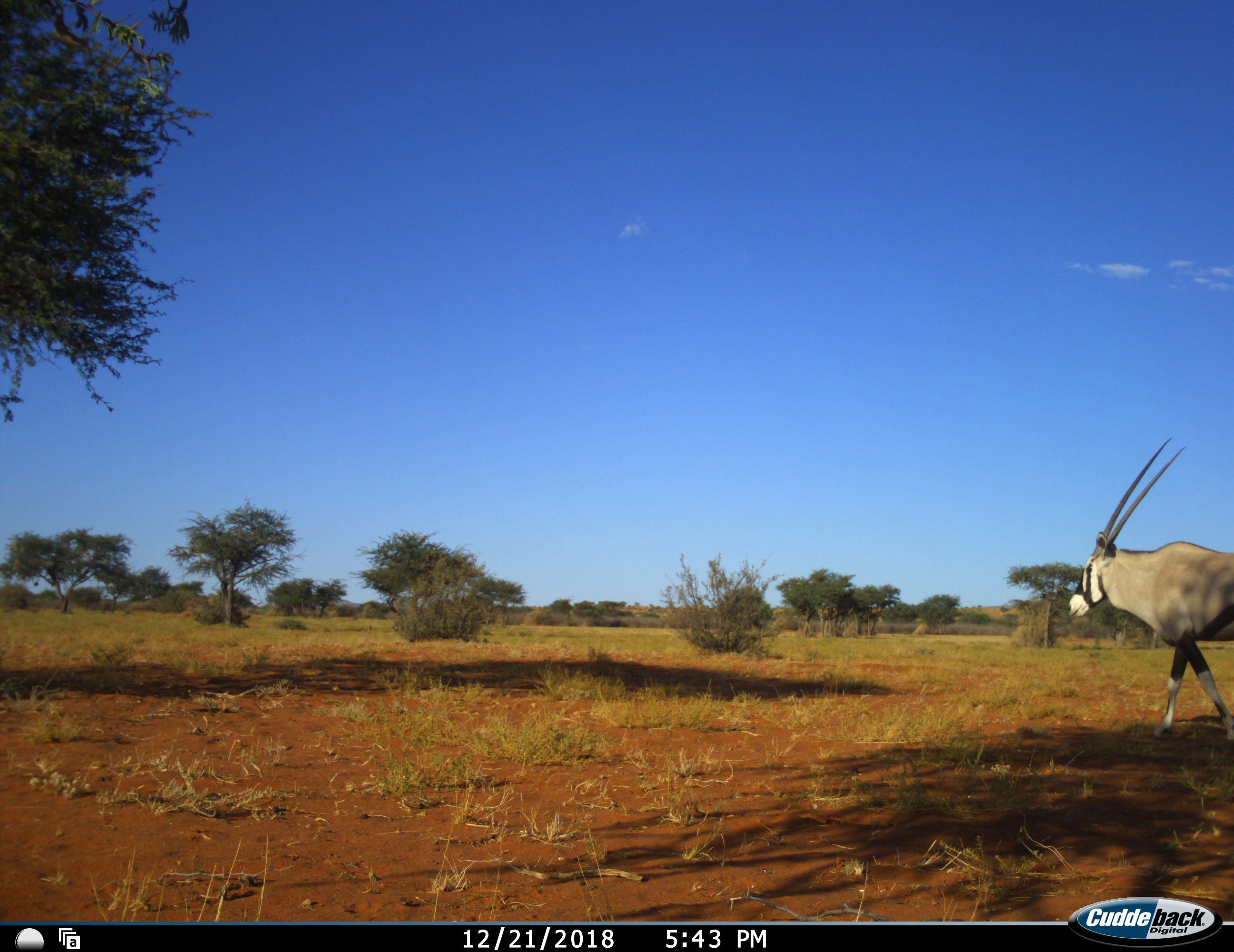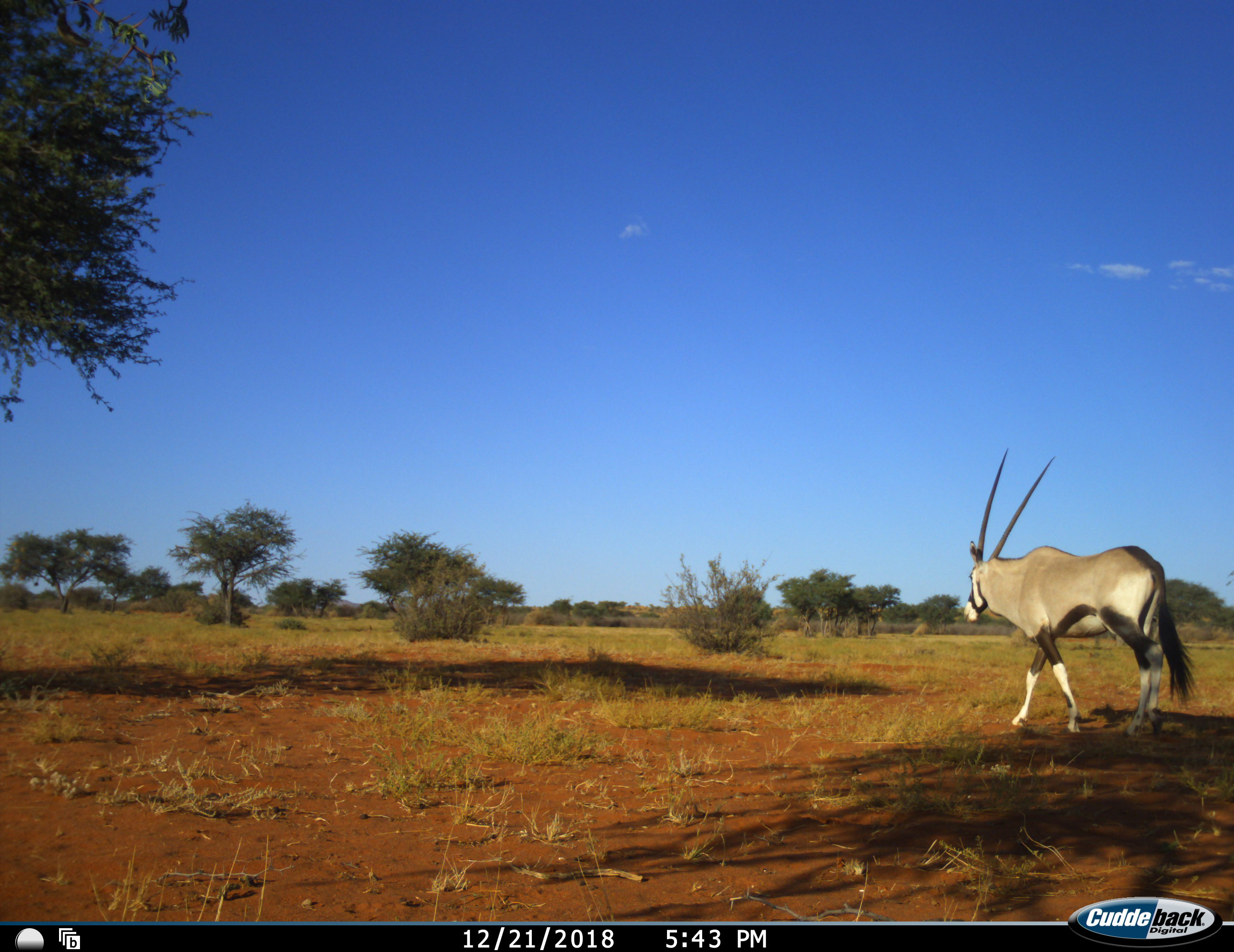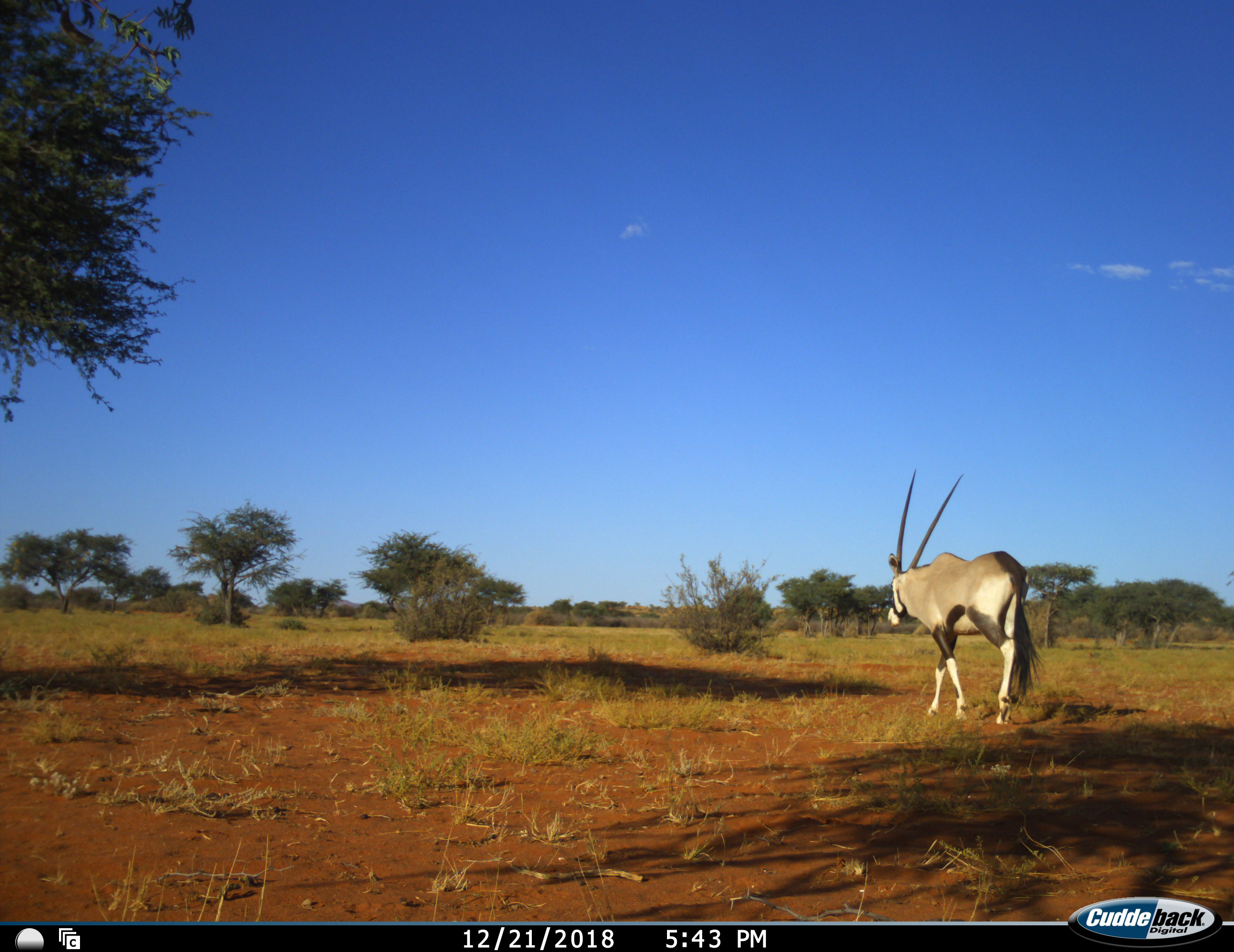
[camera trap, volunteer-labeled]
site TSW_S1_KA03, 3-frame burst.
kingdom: Animalia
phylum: Chordata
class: Mammalia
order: Artiodactyla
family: Bovidae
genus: Oryx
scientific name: Oryx gazella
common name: gemsbok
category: oryx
Oryx (gemsbok) (Oryx gazella), count 1. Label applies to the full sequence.